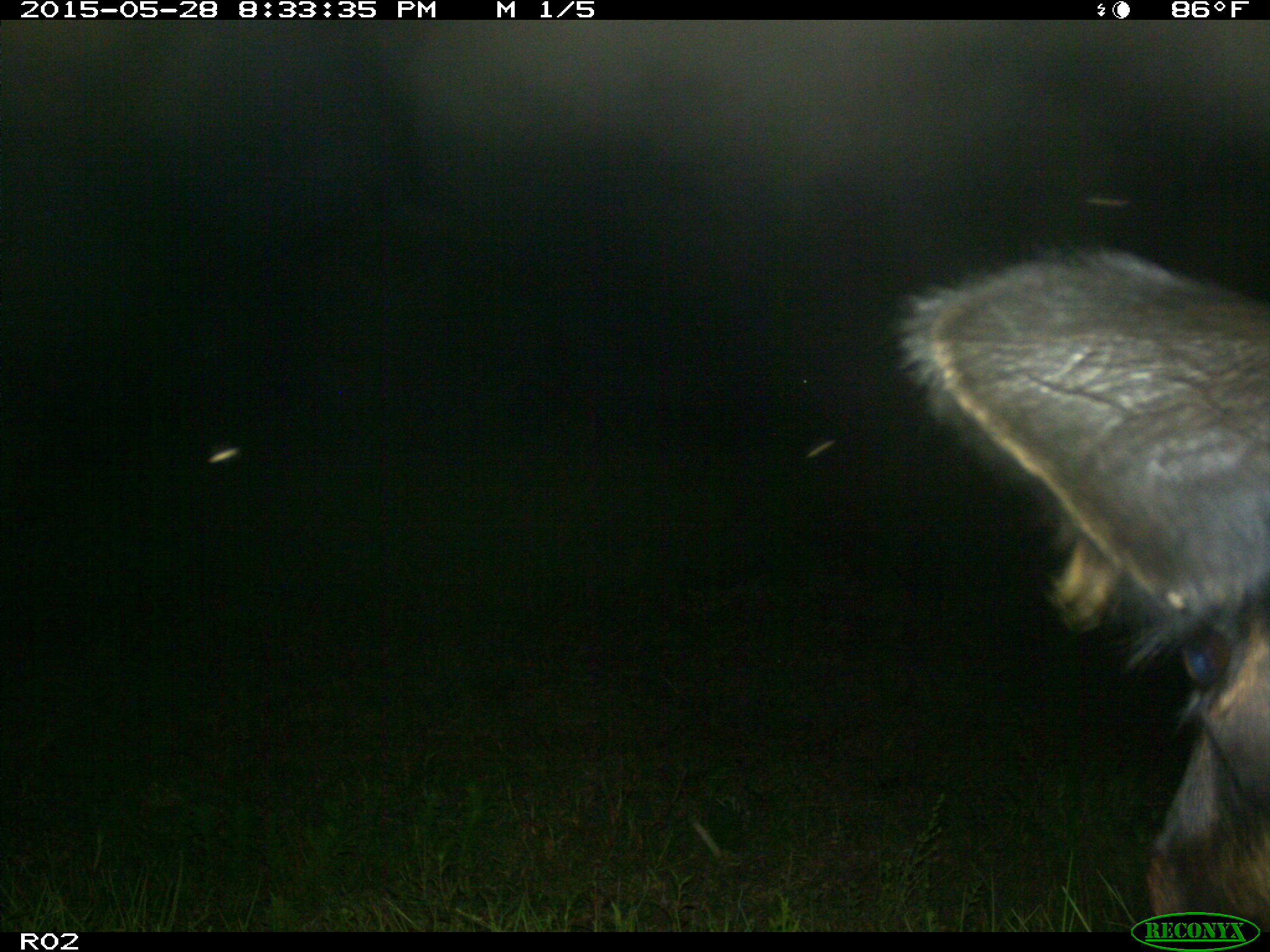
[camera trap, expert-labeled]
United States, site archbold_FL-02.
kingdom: Animalia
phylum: Chordata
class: Mammalia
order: Artiodactyla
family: Bovidae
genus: Bos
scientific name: Bos taurus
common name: domestic cow